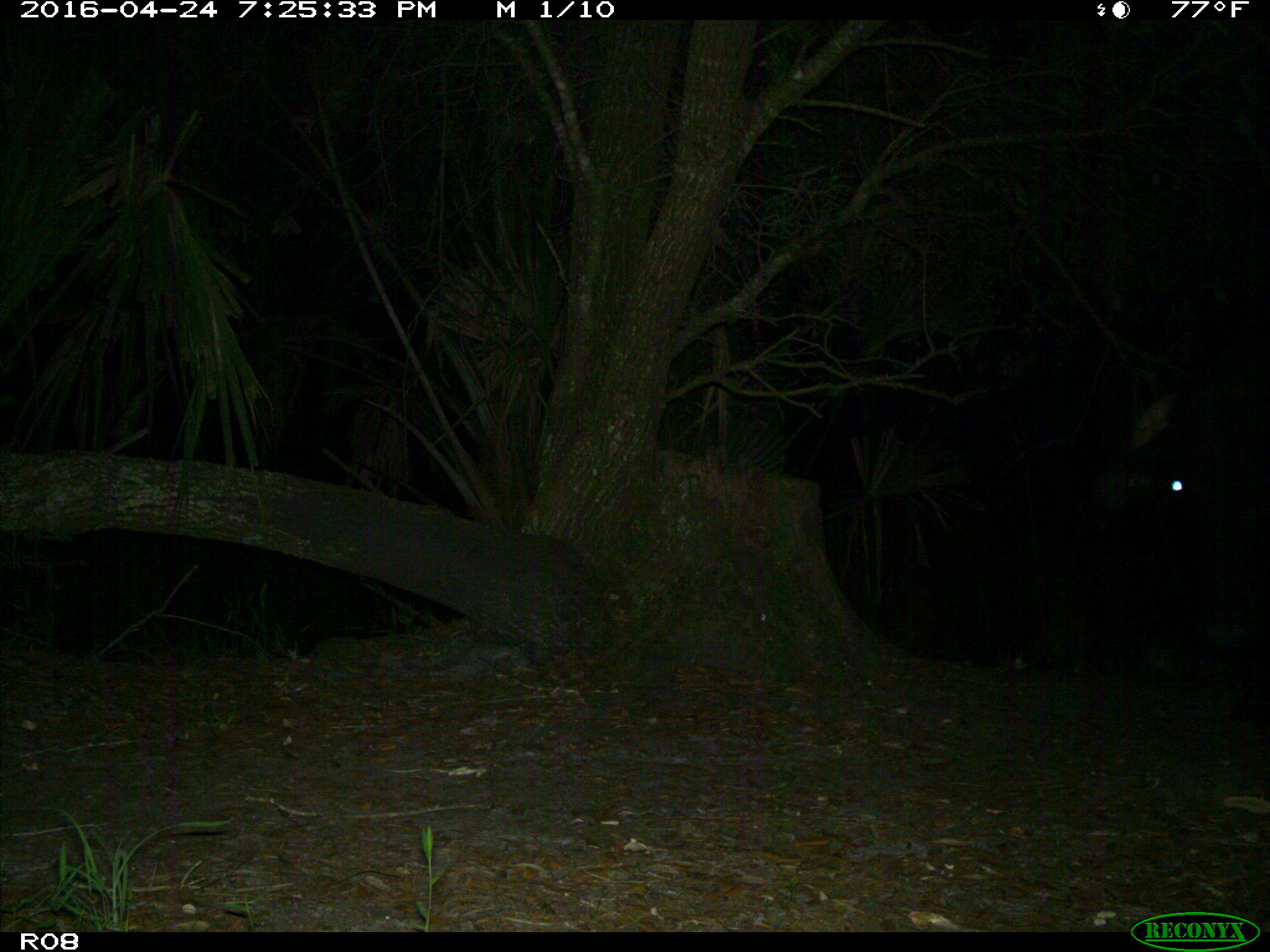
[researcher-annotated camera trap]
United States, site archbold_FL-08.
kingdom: Animalia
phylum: Chordata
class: Mammalia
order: Artiodactyla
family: Bovidae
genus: Bos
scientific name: Bos taurus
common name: domestic cow